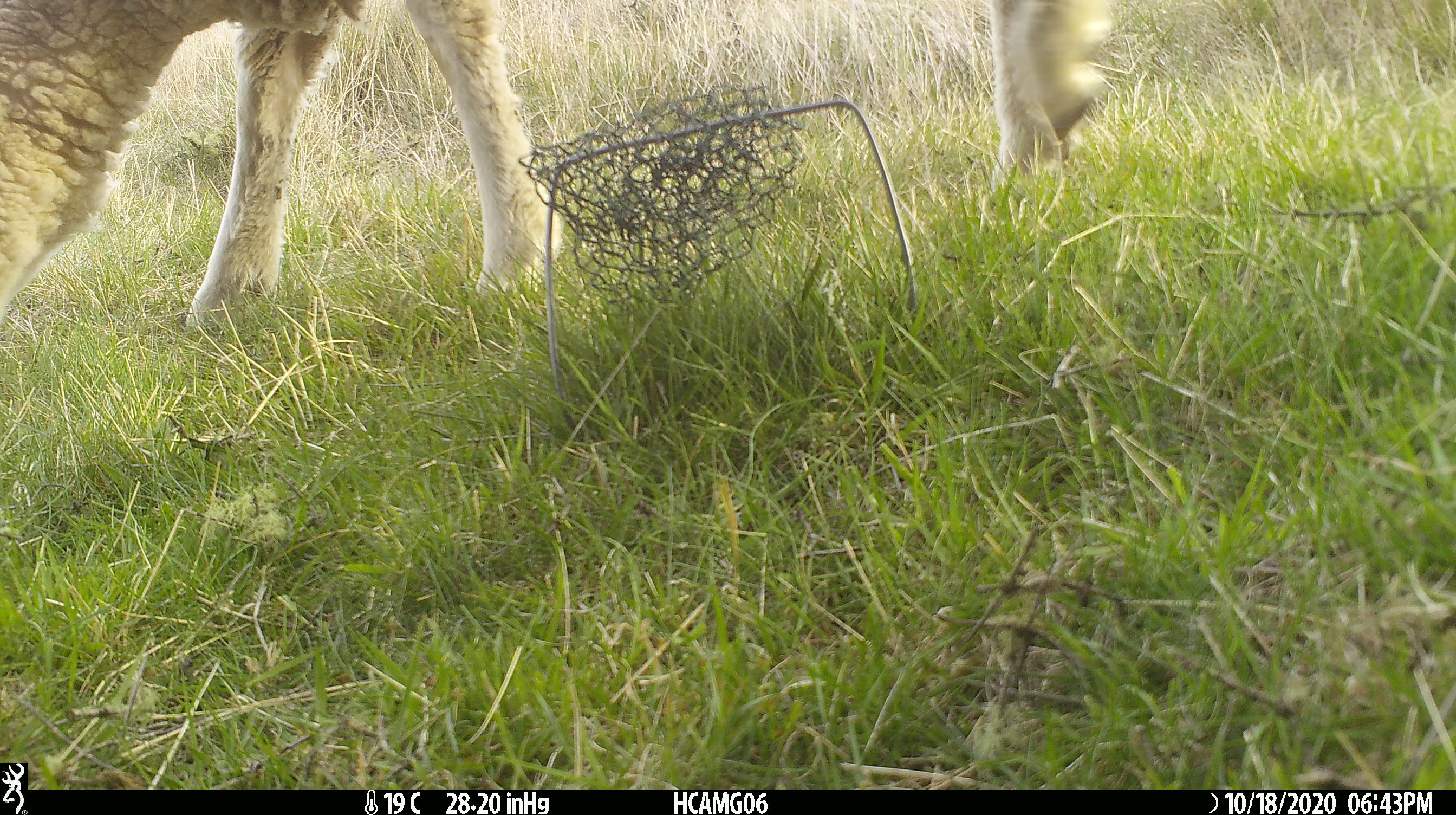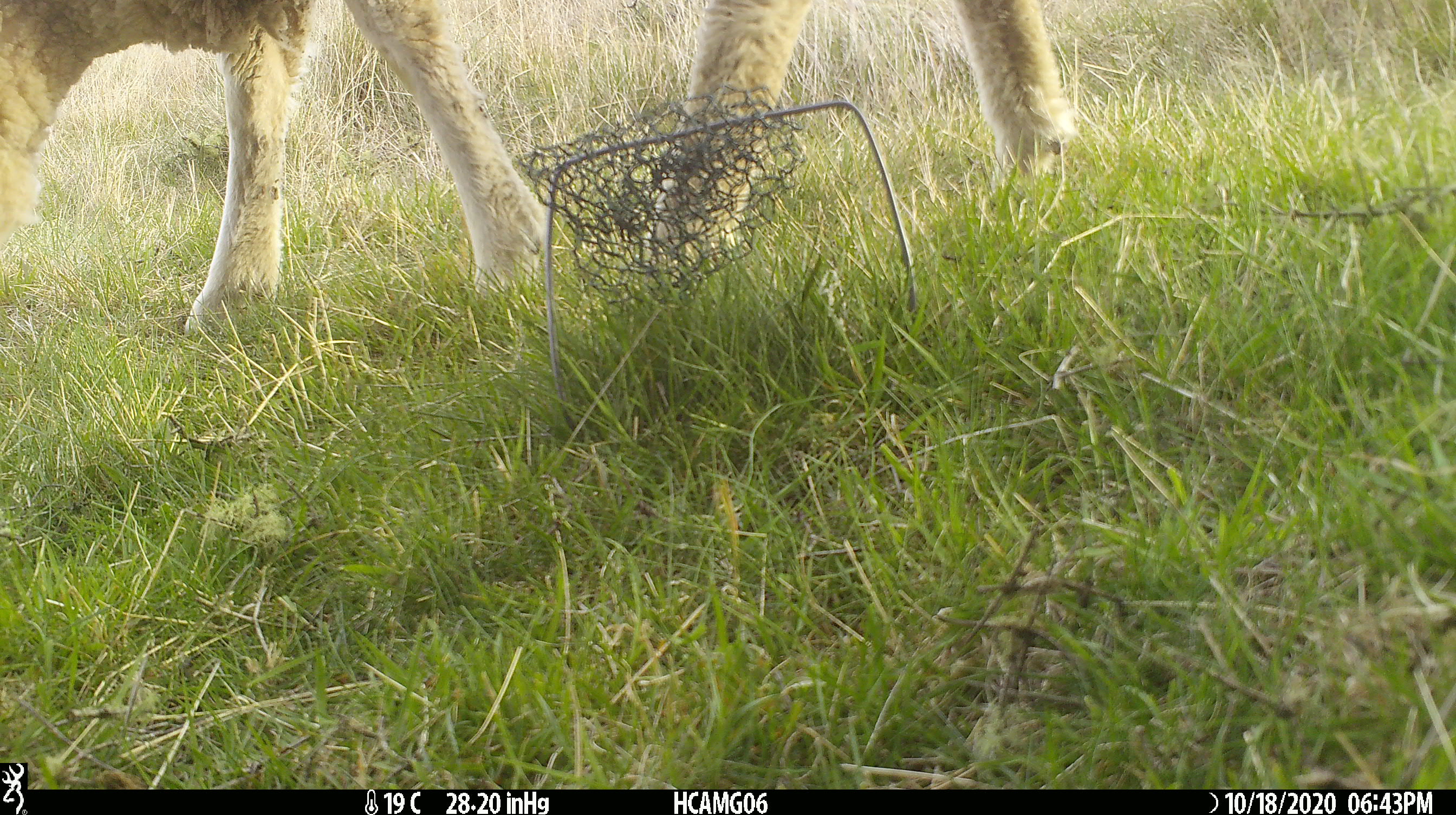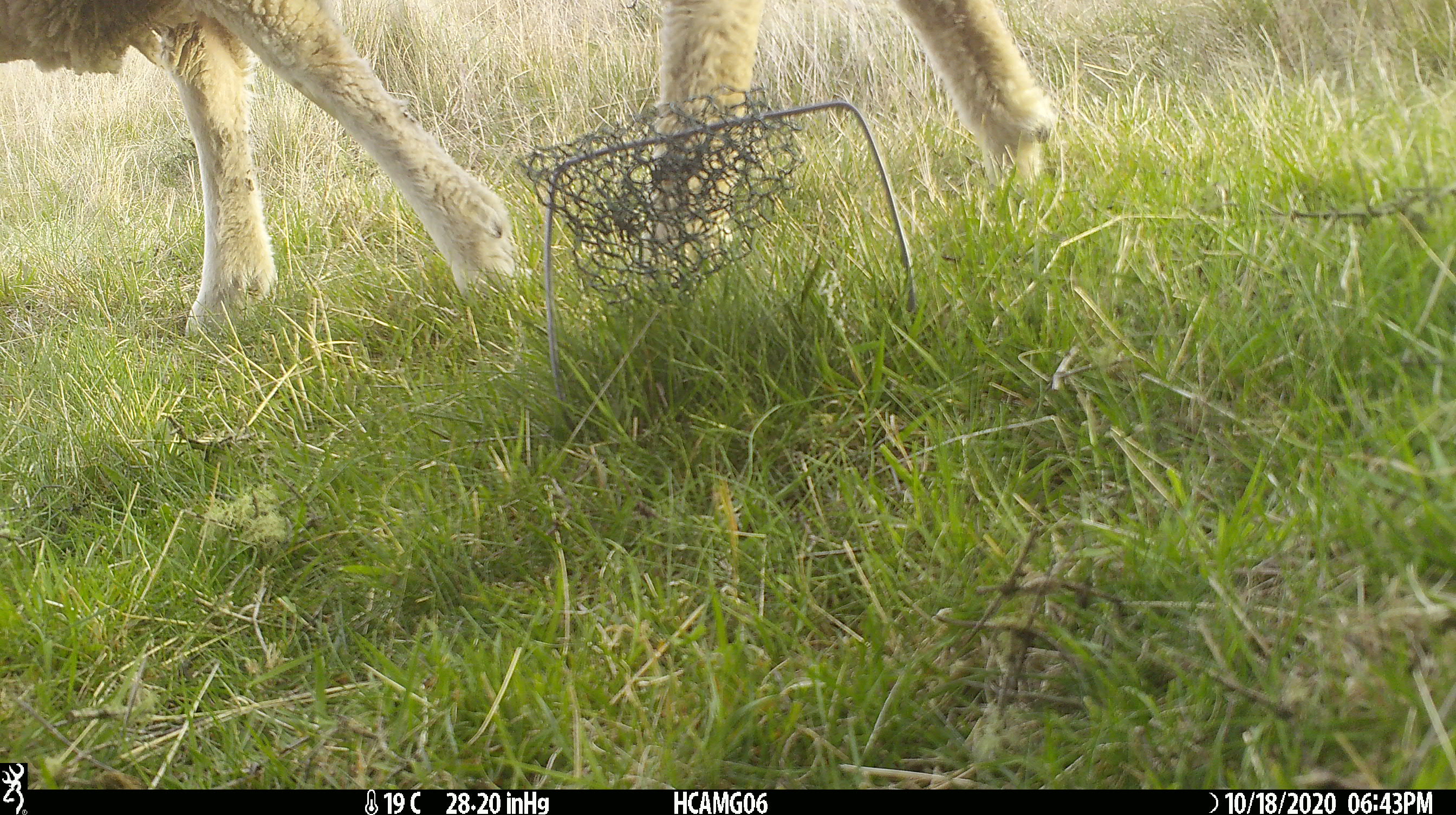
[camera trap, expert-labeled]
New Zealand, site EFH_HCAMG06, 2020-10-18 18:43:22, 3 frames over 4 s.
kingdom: Animalia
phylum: Chordata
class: Mammalia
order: Artiodactyla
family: Bovidae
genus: Ovis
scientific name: Ovis aries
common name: domestic sheep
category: sheep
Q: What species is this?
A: Sheep (domestic sheep) (Ovis aries).